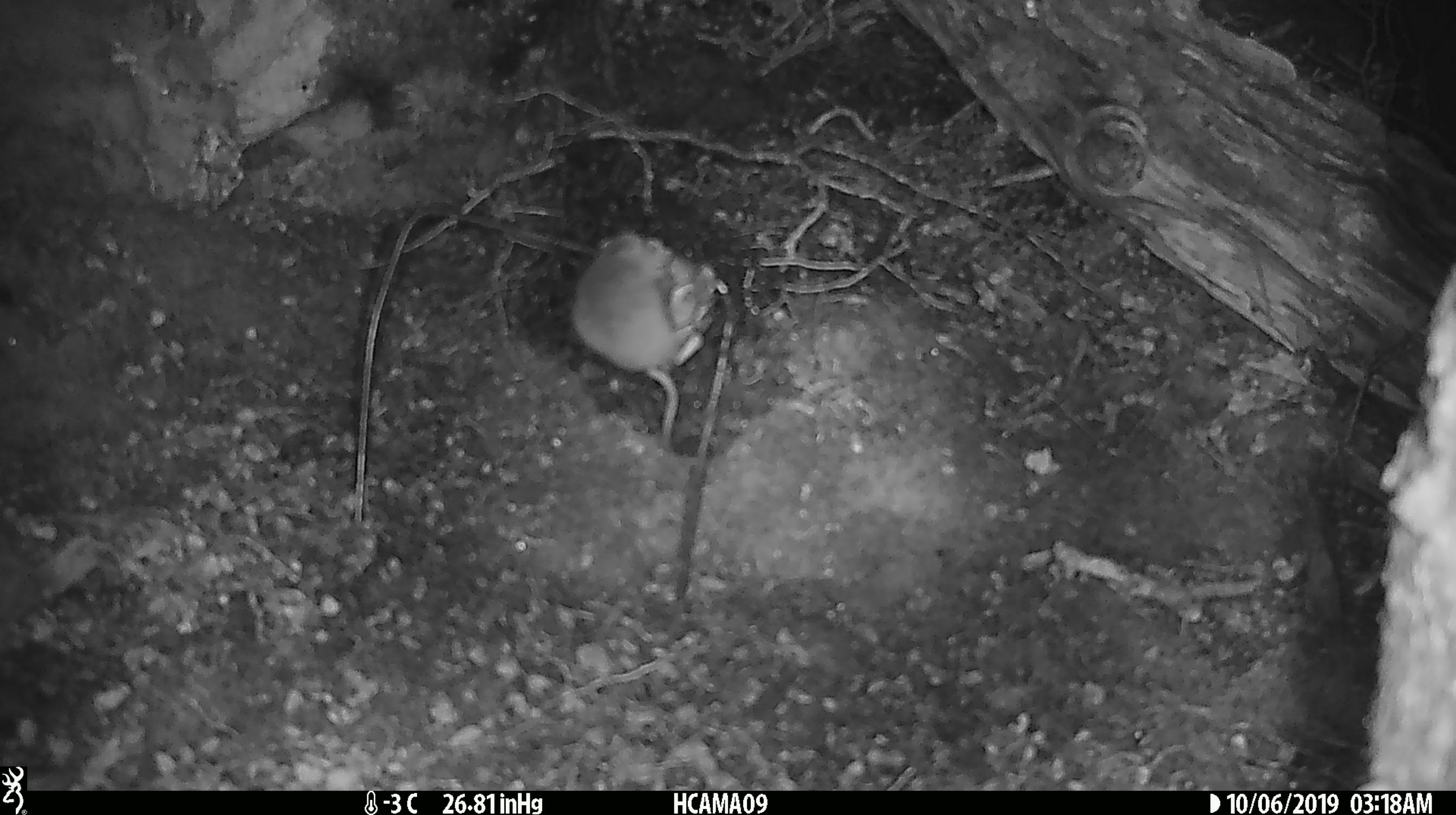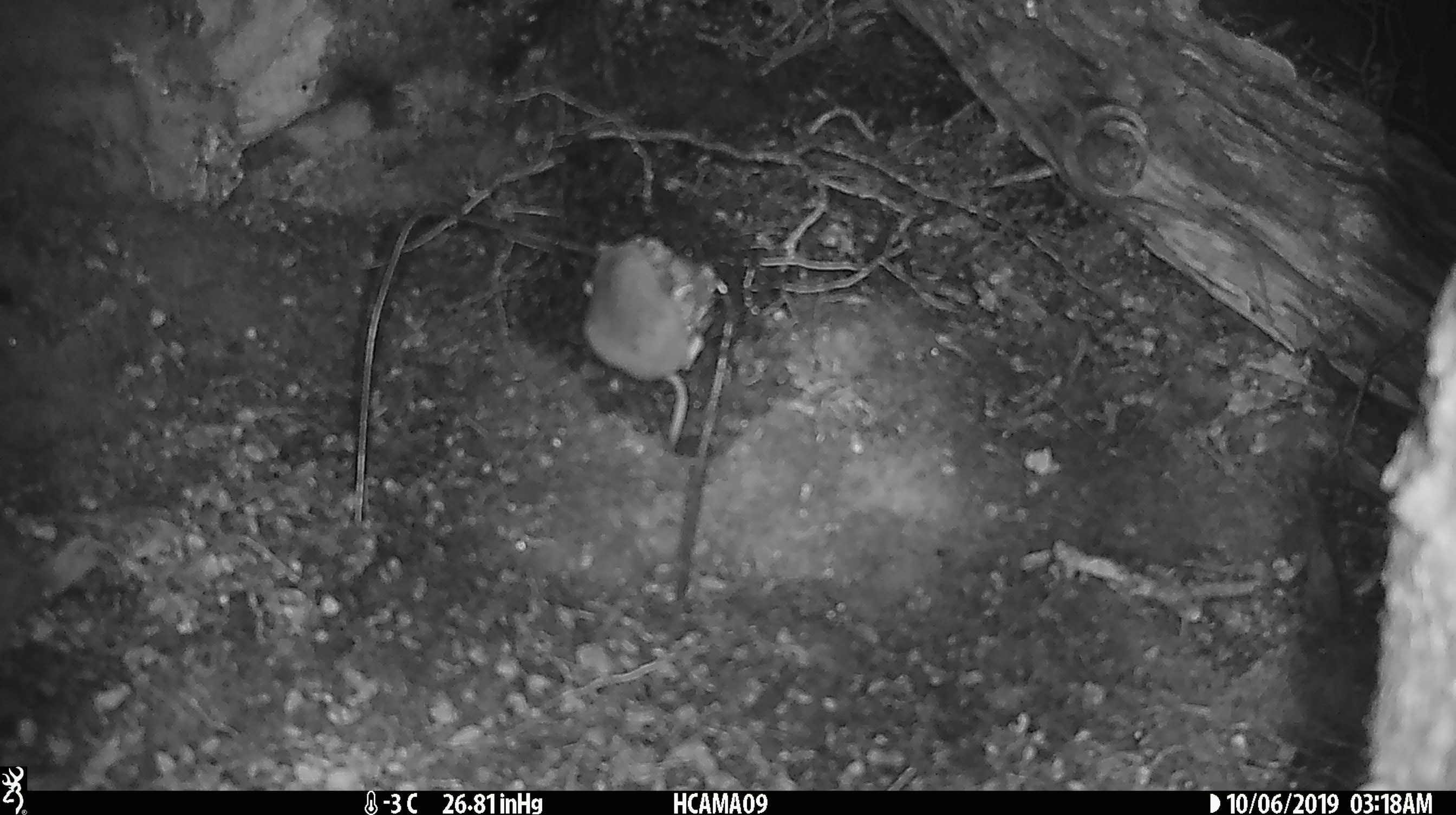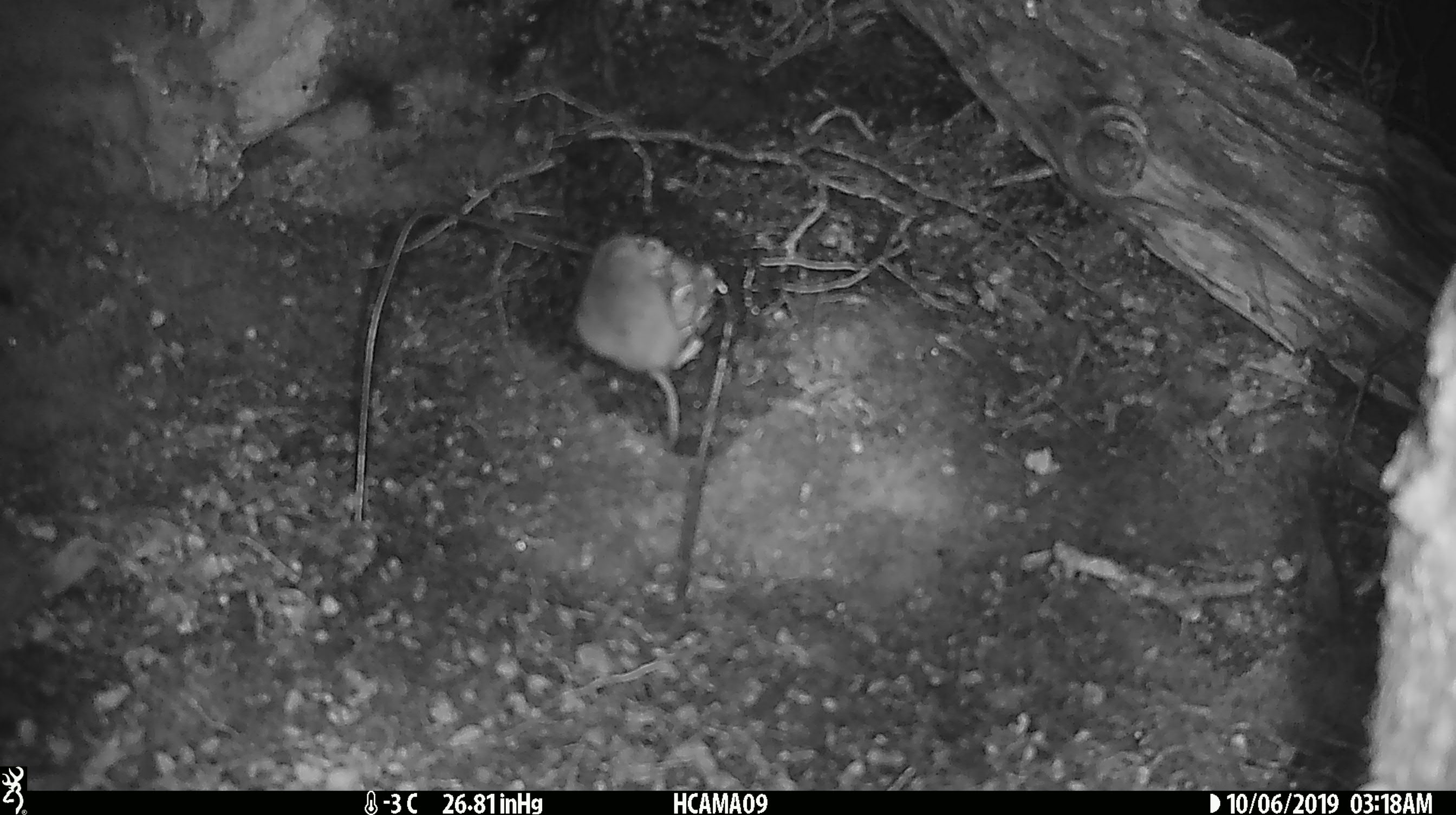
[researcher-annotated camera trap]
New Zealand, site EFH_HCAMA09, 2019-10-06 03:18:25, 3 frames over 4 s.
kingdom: Animalia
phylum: Chordata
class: Mammalia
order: Rodentia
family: Muridae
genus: Mus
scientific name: Mus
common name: mouse